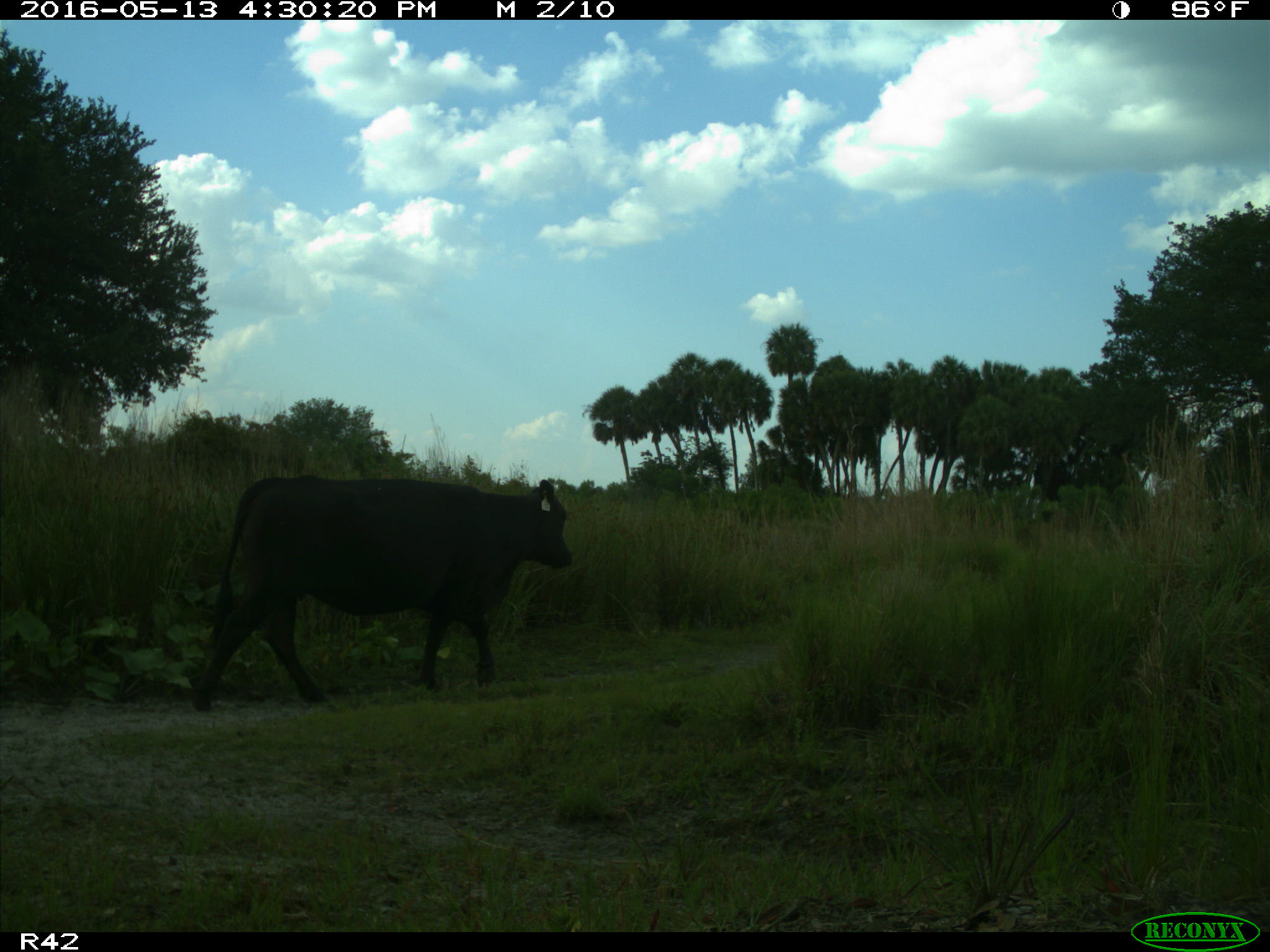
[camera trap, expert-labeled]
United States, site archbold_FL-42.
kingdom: Animalia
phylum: Chordata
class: Mammalia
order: Artiodactyla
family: Bovidae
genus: Bos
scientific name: Bos taurus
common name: domestic cow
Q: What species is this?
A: Bos taurus (domestic cow).